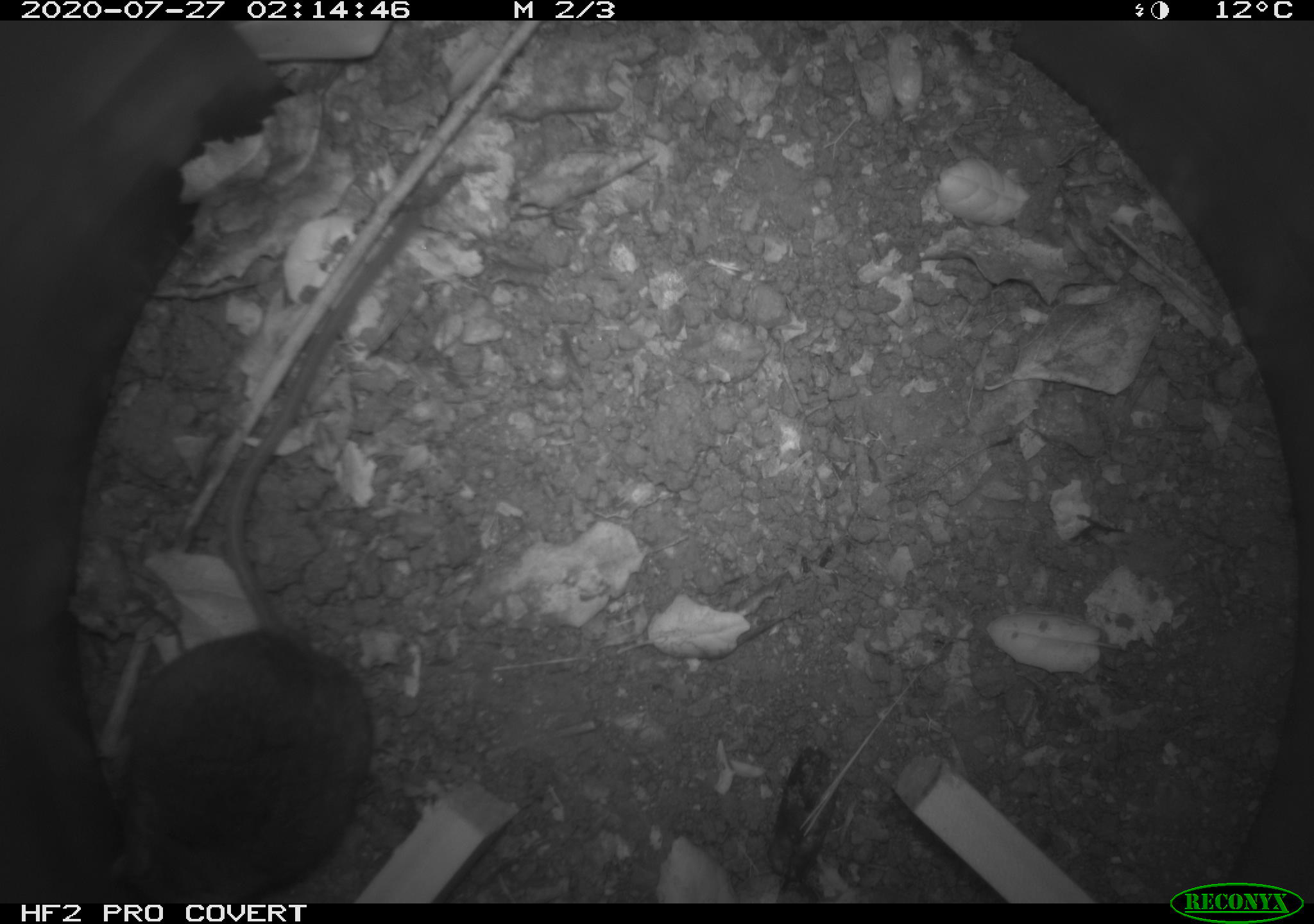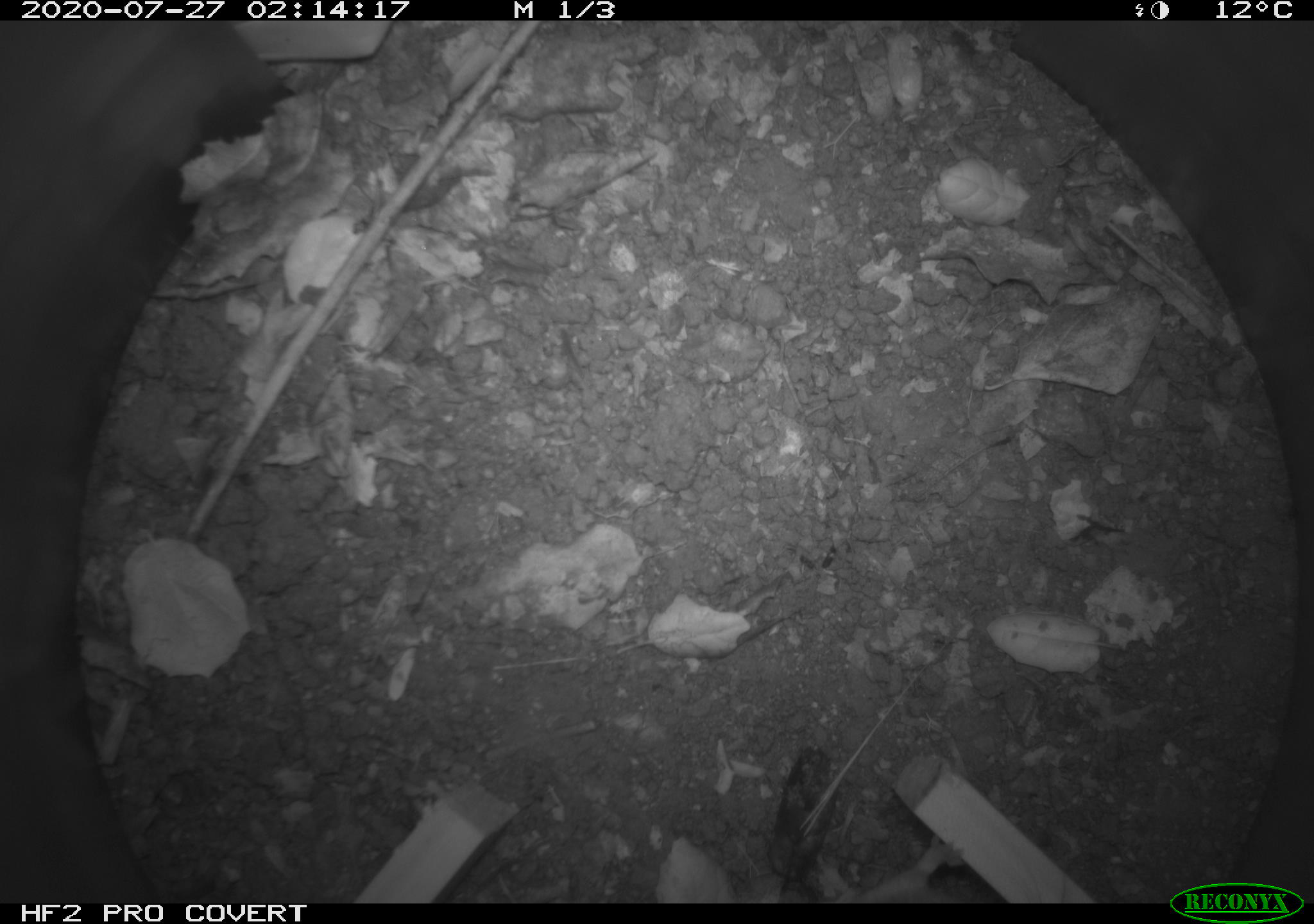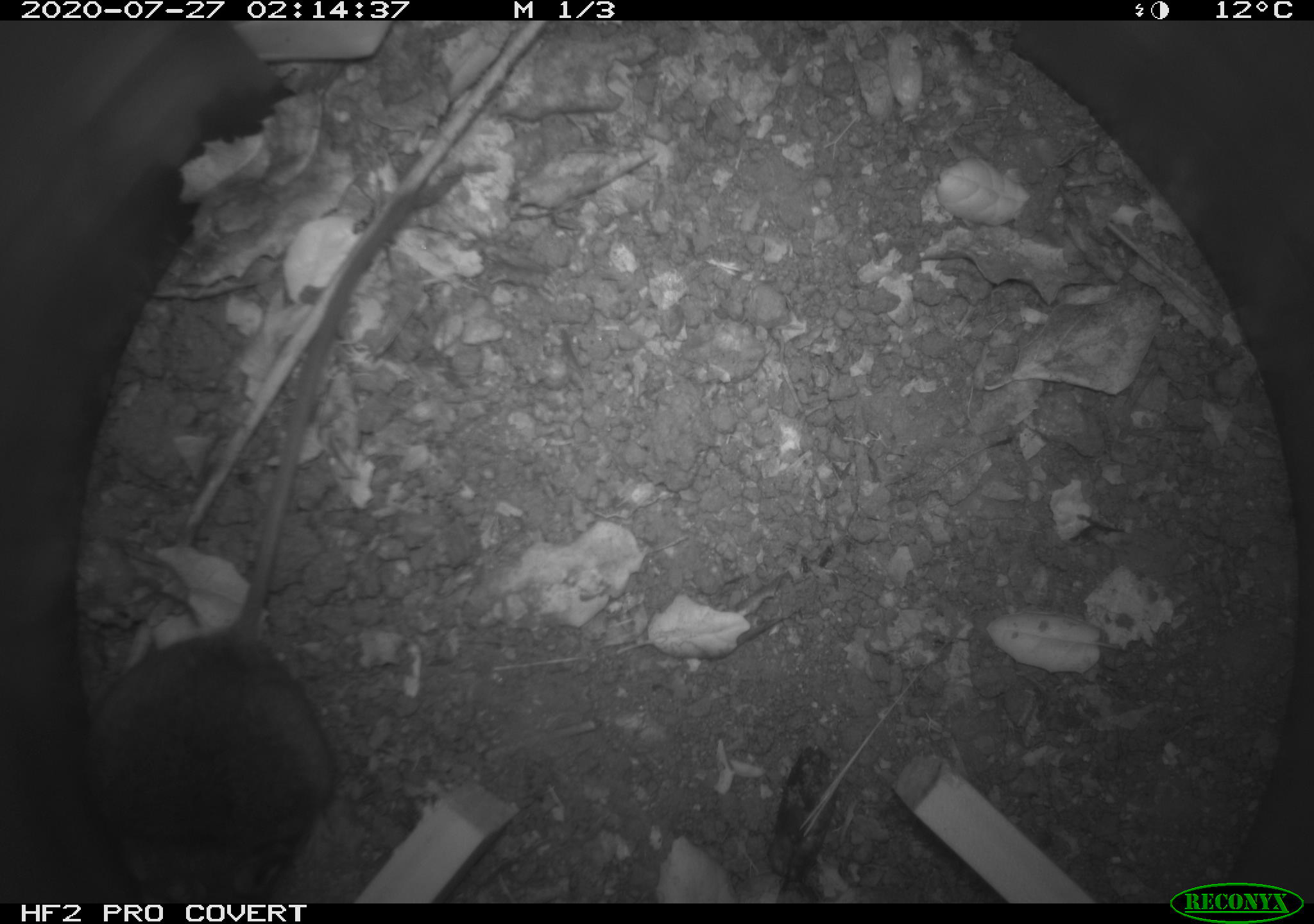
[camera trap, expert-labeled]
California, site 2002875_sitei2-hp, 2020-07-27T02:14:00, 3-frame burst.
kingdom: Animalia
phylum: Chordata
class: Mammalia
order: Rodentia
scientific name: Rodentia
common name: rodent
Rodent (Rodentia).